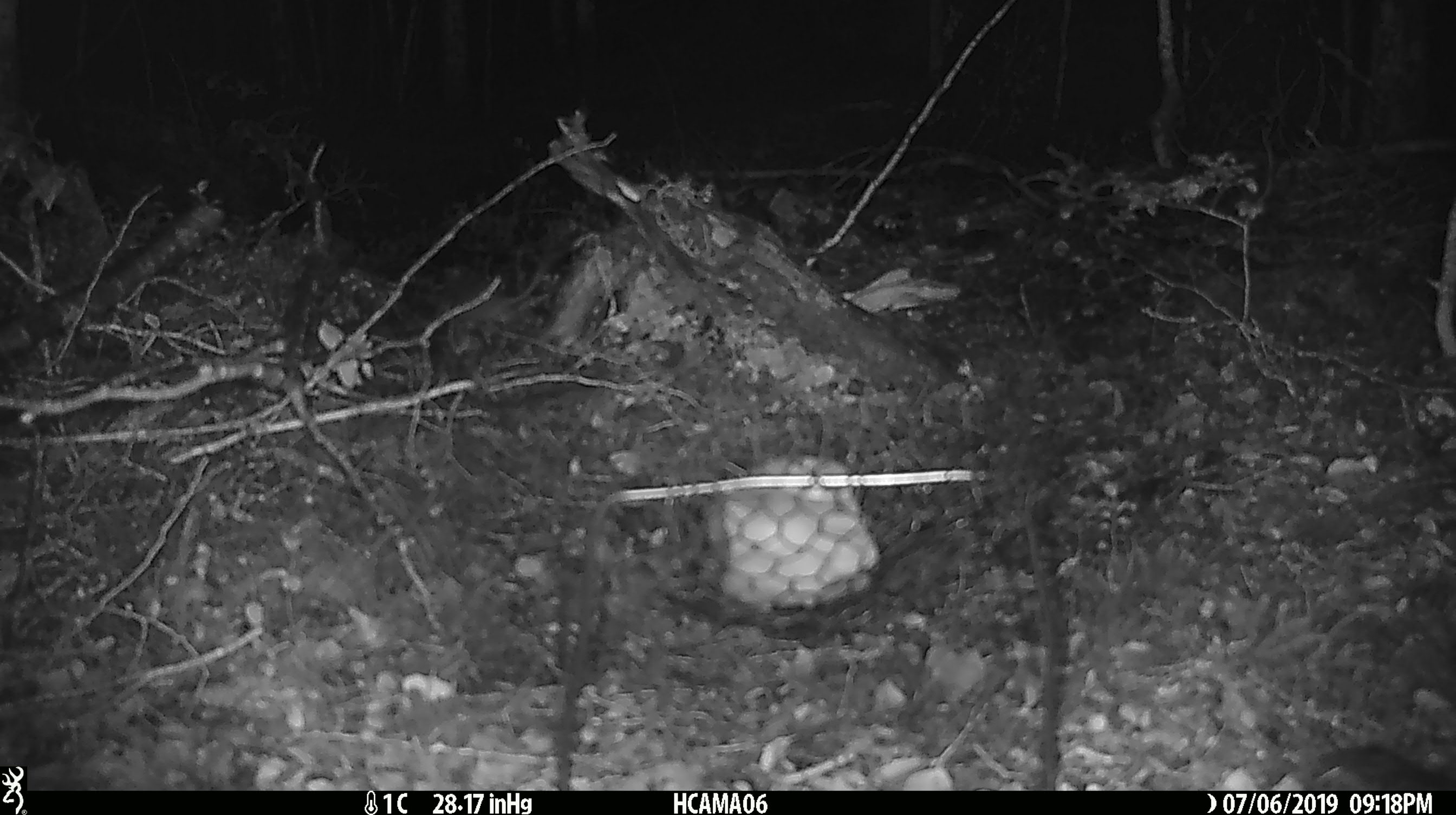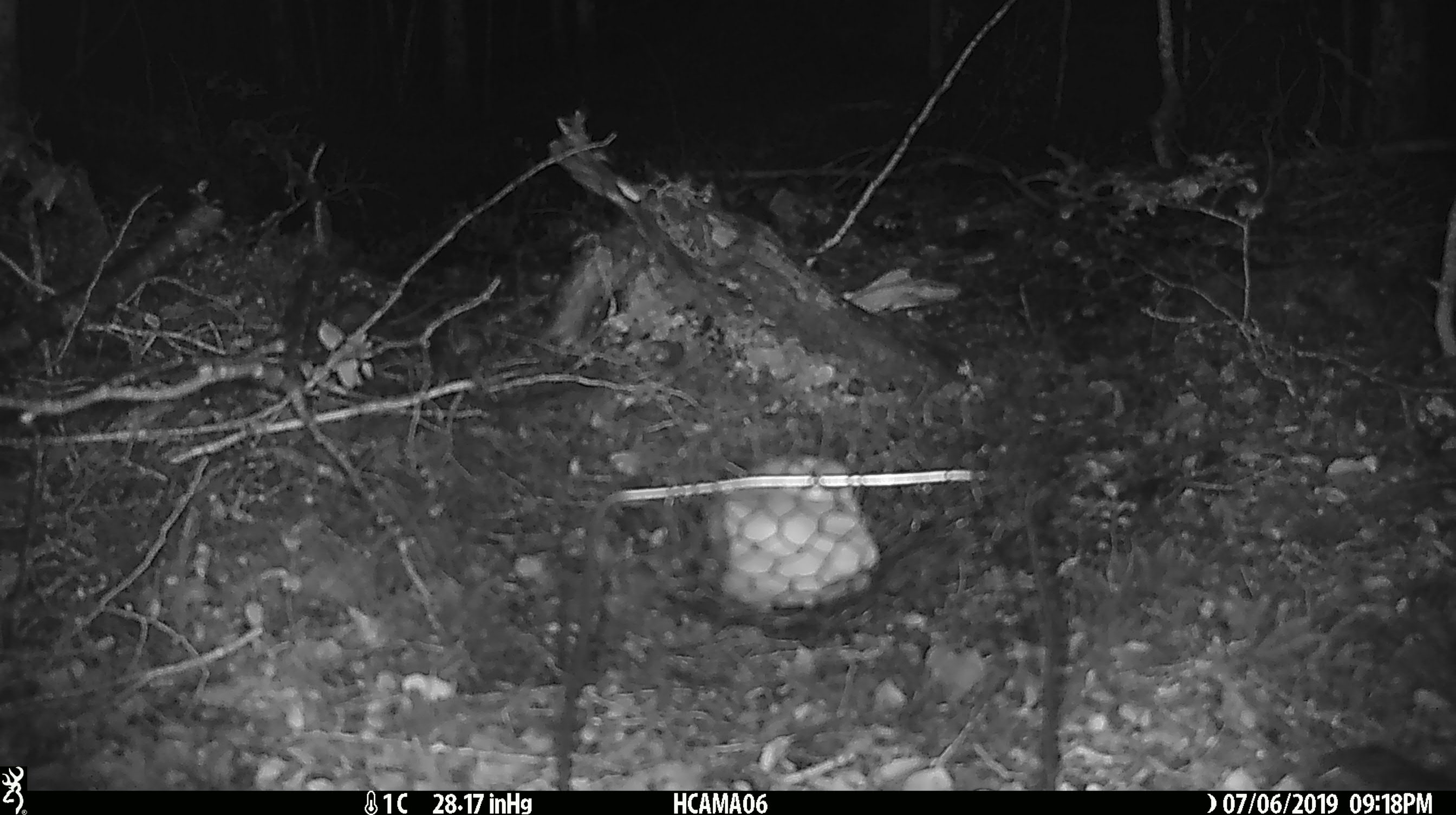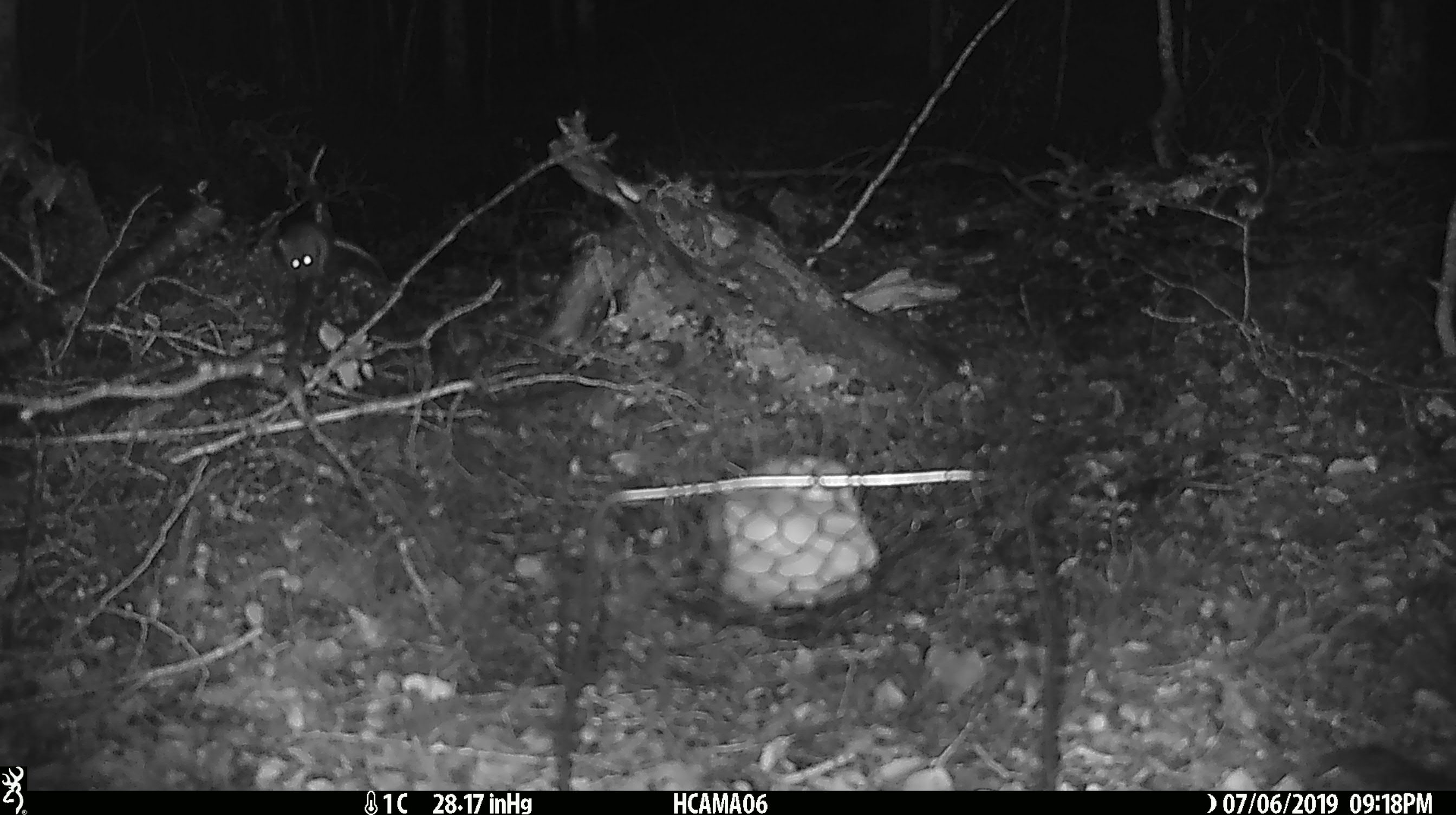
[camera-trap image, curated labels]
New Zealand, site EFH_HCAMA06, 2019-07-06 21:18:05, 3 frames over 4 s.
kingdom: Animalia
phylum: Chordata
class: Mammalia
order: Rodentia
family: Muridae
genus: Mus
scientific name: Mus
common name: mouse